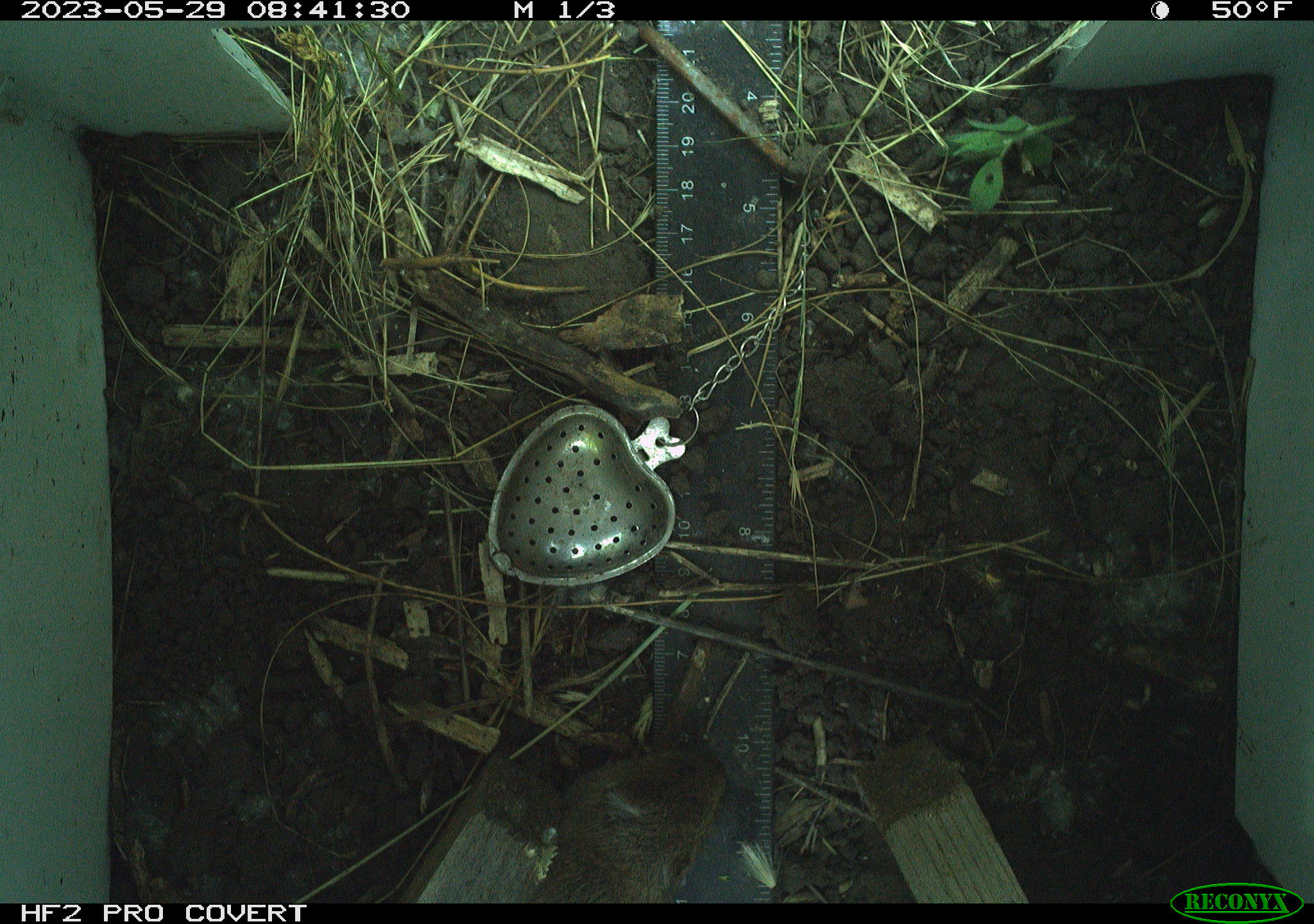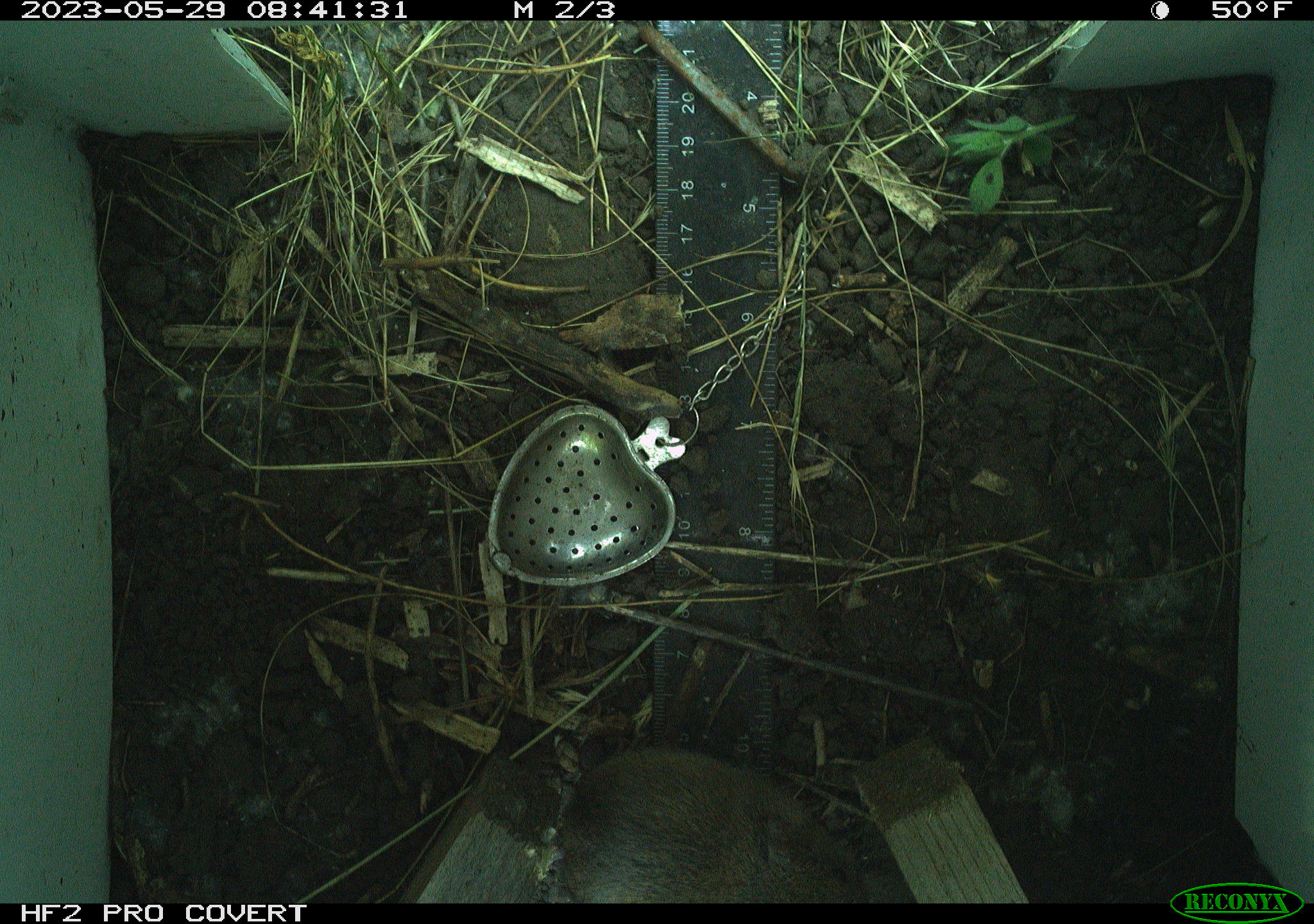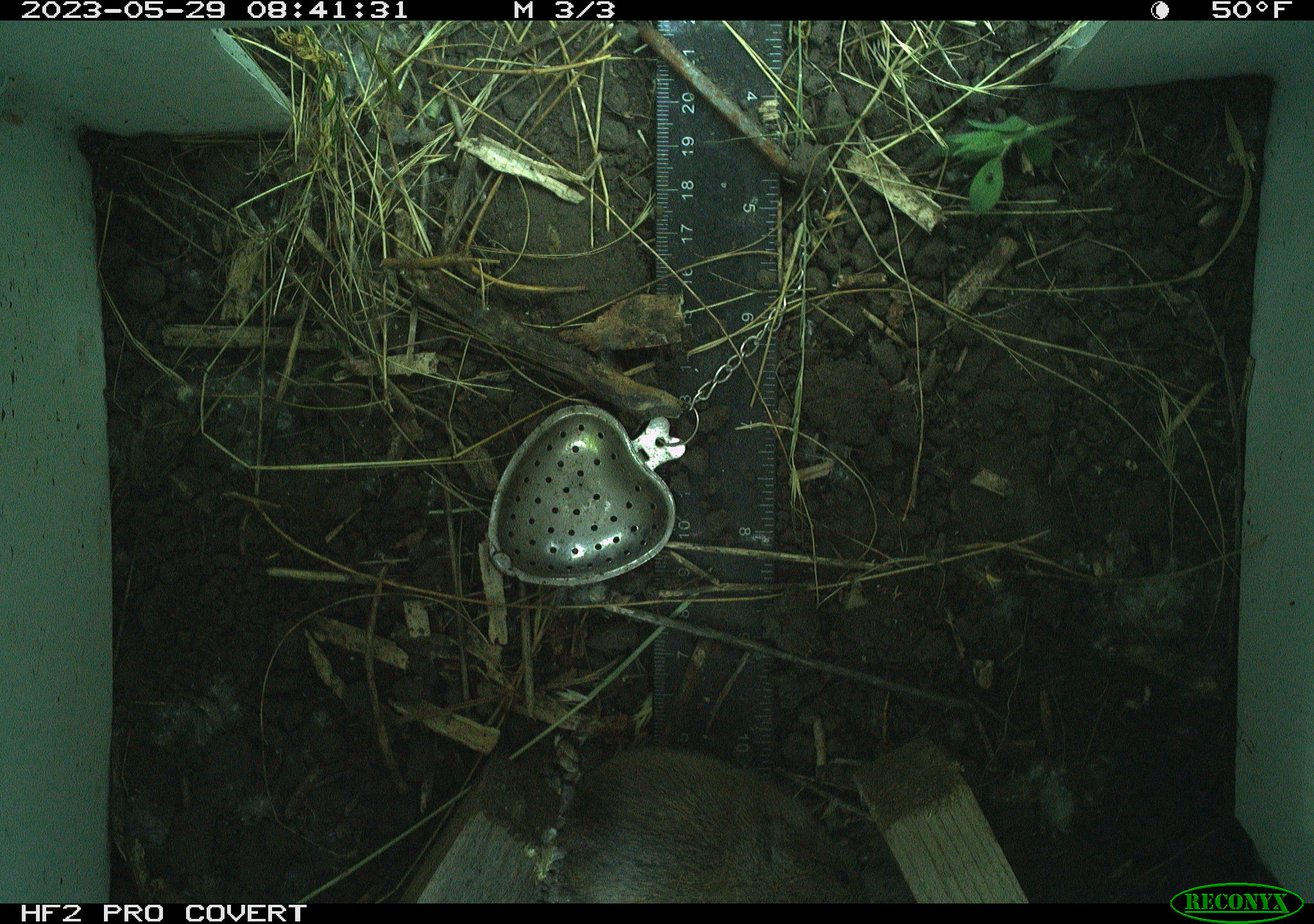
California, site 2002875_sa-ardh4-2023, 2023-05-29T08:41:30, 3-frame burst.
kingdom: Animalia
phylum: Chordata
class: Mammalia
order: Rodentia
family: Cricetidae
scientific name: Arvicolinae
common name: voles, lemmings, and muskrats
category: arvicolinae subfamily